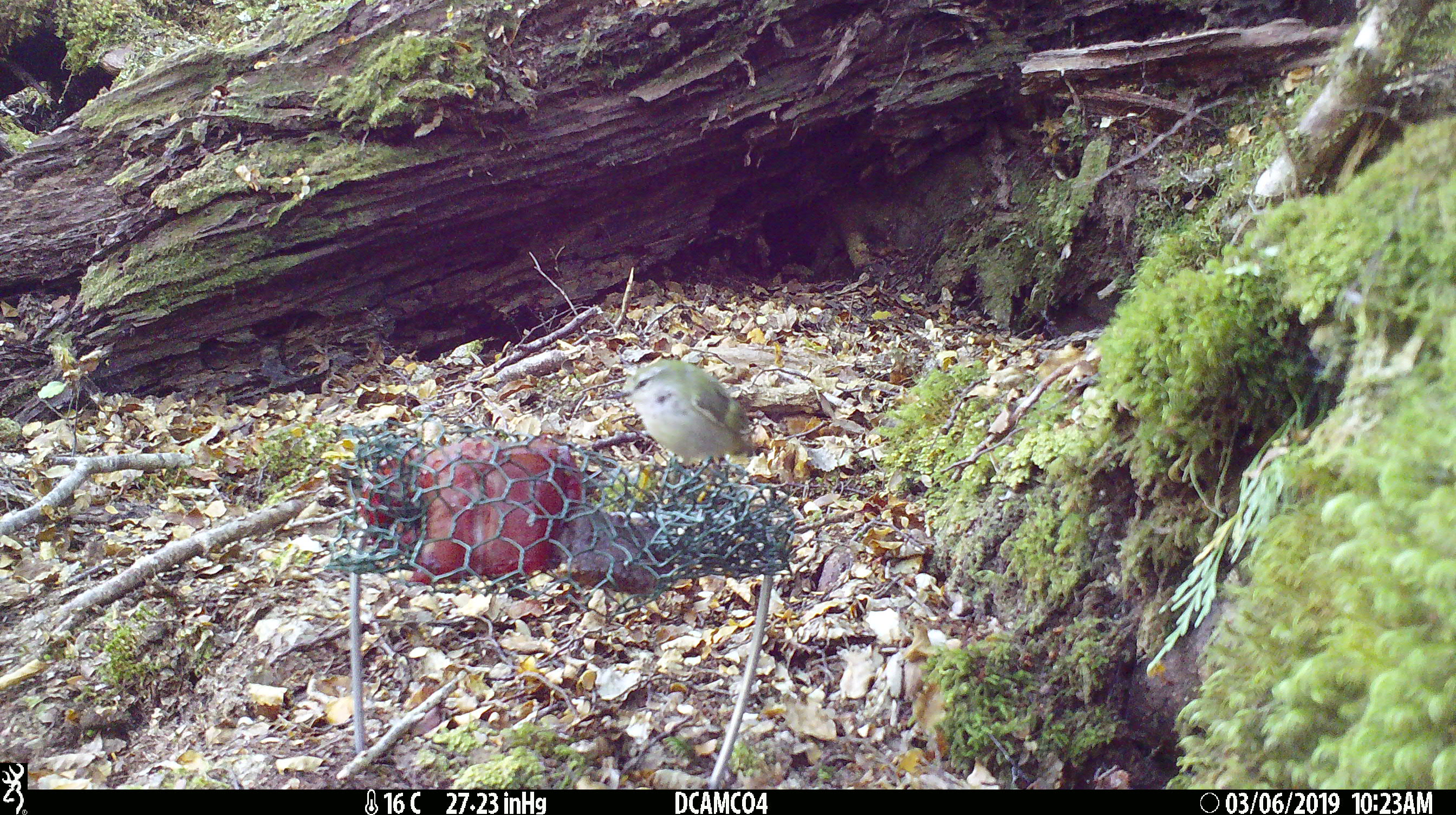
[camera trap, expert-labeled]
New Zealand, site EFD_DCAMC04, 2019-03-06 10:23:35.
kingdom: Animalia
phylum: Chordata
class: Aves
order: Passeriformes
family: Acanthisittidae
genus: Acanthisitta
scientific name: Acanthisitta chloris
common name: rifleman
Rifleman (Acanthisitta chloris).